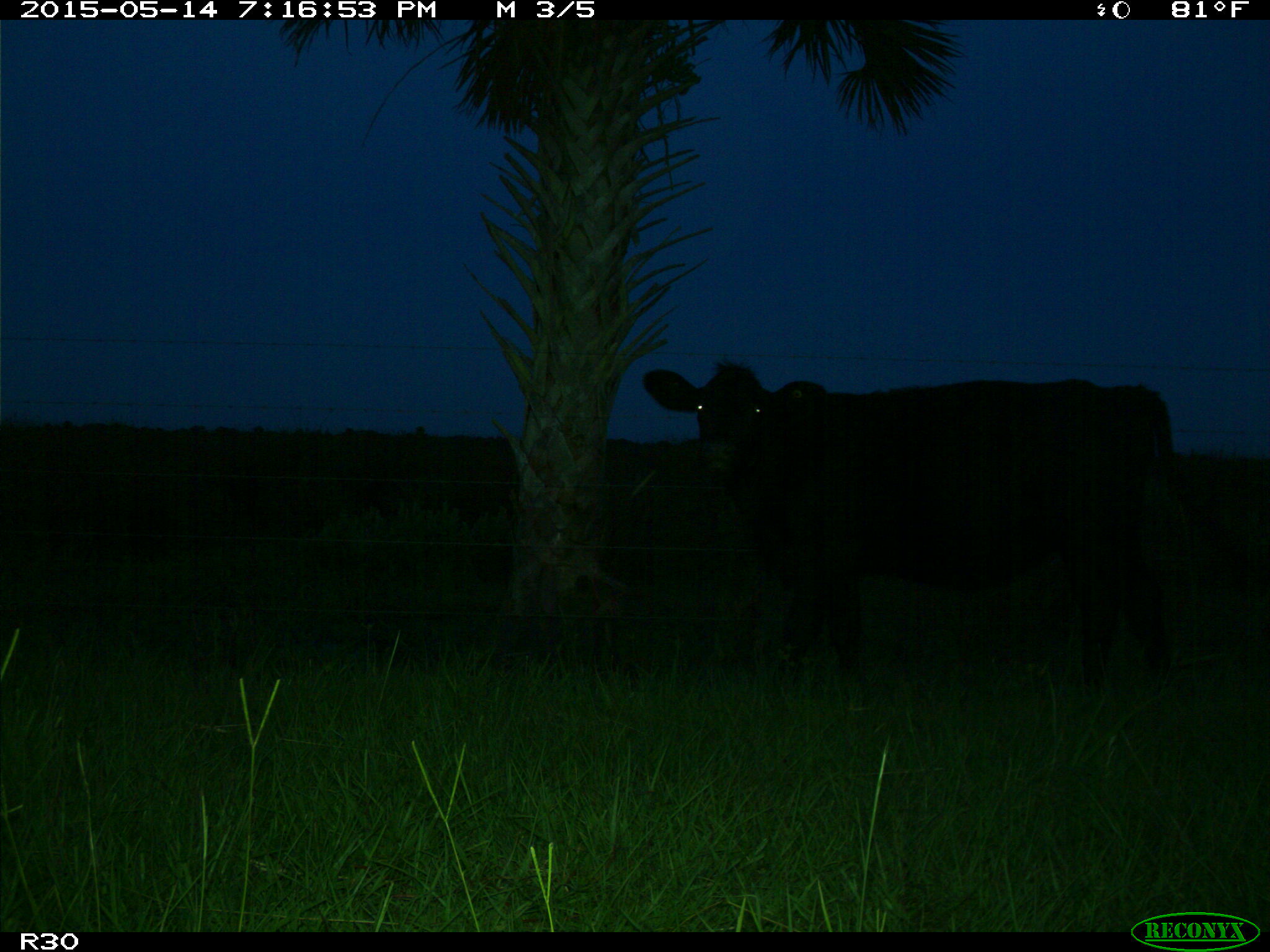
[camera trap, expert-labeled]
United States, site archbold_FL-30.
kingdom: Animalia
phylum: Chordata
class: Mammalia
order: Artiodactyla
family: Bovidae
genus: Bos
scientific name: Bos taurus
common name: domestic cow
Bos taurus (domestic cow).